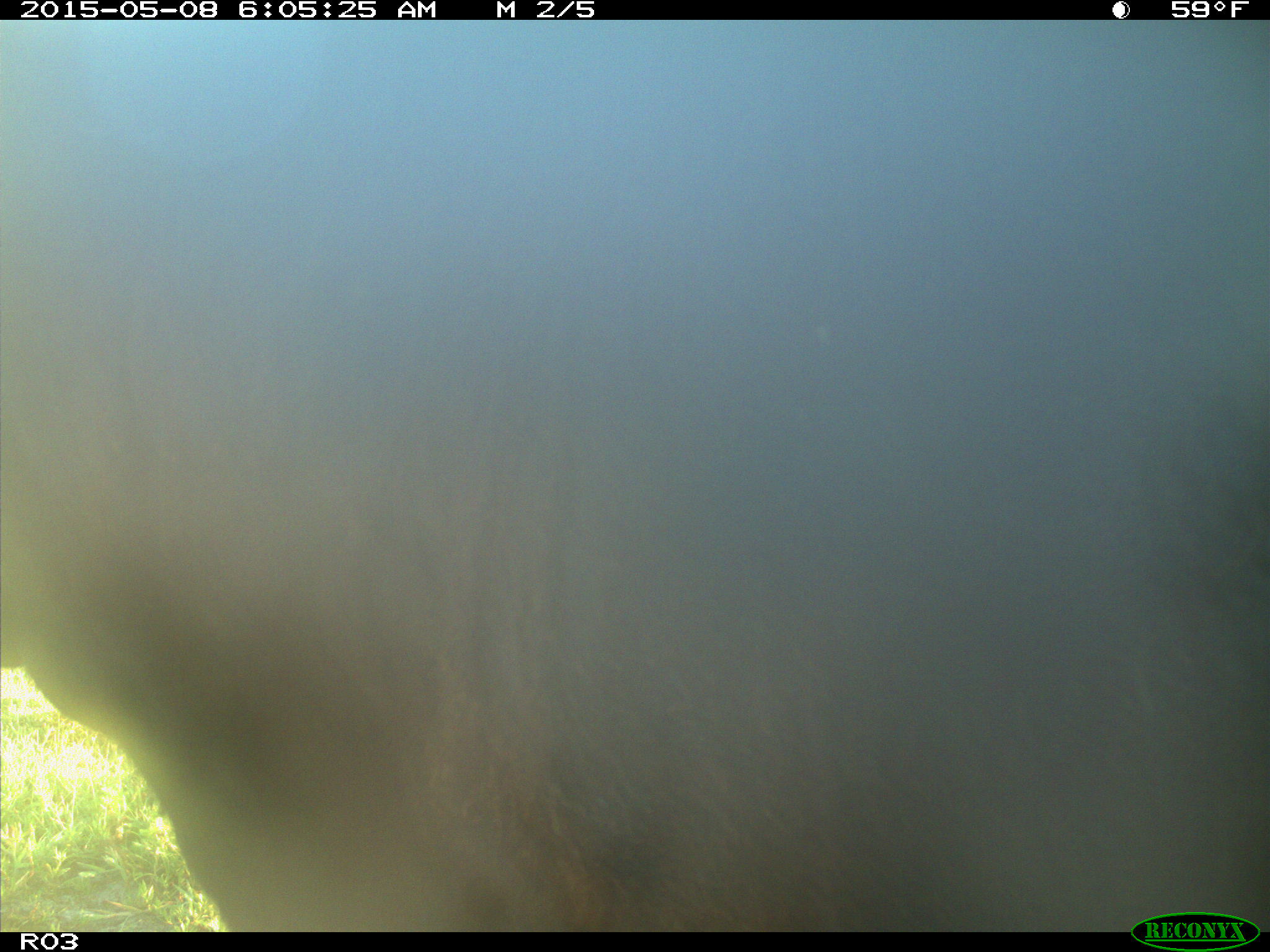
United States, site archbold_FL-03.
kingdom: Animalia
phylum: Chordata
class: Mammalia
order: Artiodactyla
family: Bovidae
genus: Bos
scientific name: Bos taurus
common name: domestic cow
Bos taurus (domestic cow).